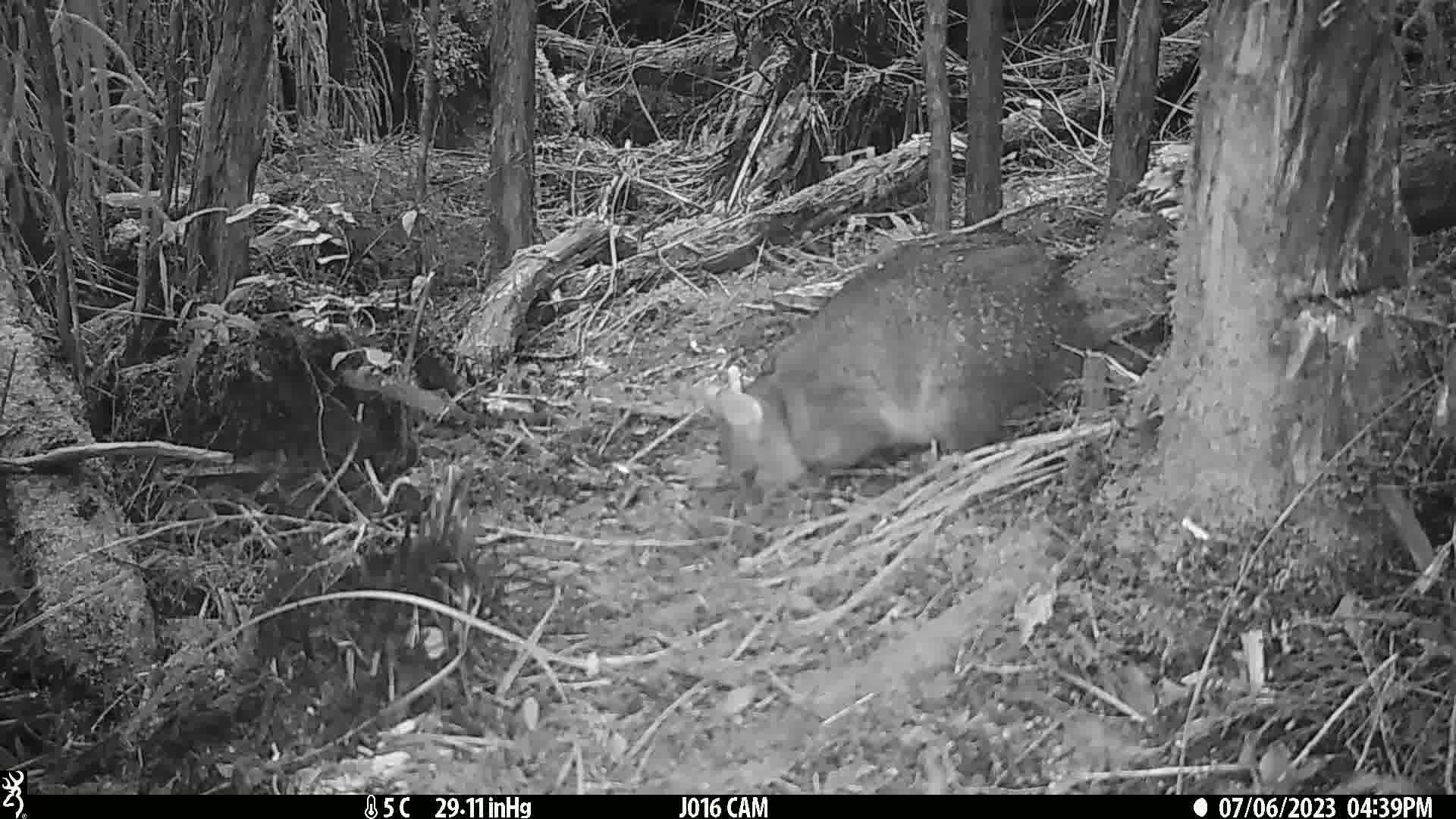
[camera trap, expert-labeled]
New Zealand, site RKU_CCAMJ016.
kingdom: Animalia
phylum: Chordata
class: Mammalia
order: Diprotodontia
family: Phalangeridae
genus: Trichosurus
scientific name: Trichosurus vulpecula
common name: common brushtail possum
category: possum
Possum (common brushtail possum) (Trichosurus vulpecula).